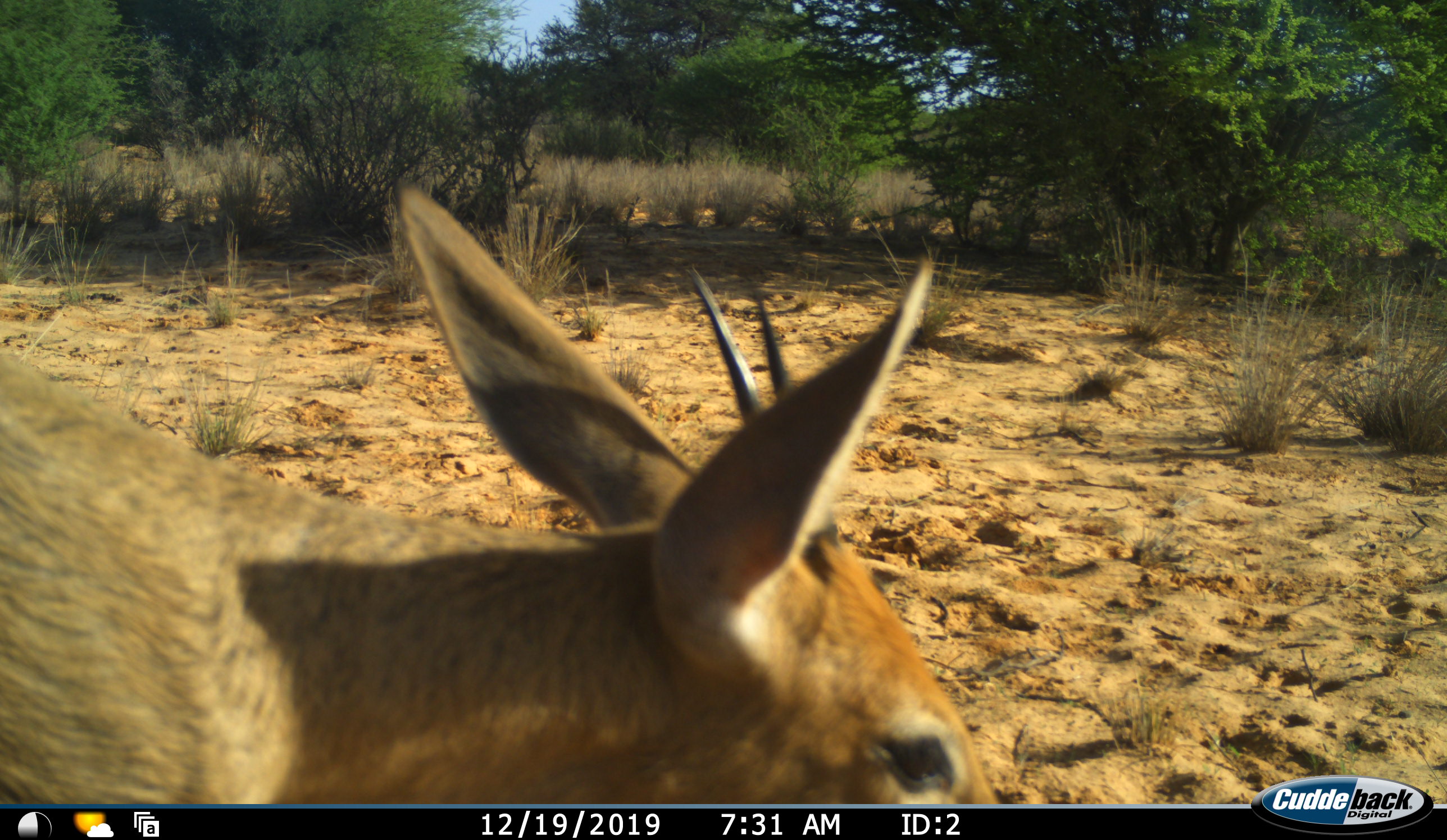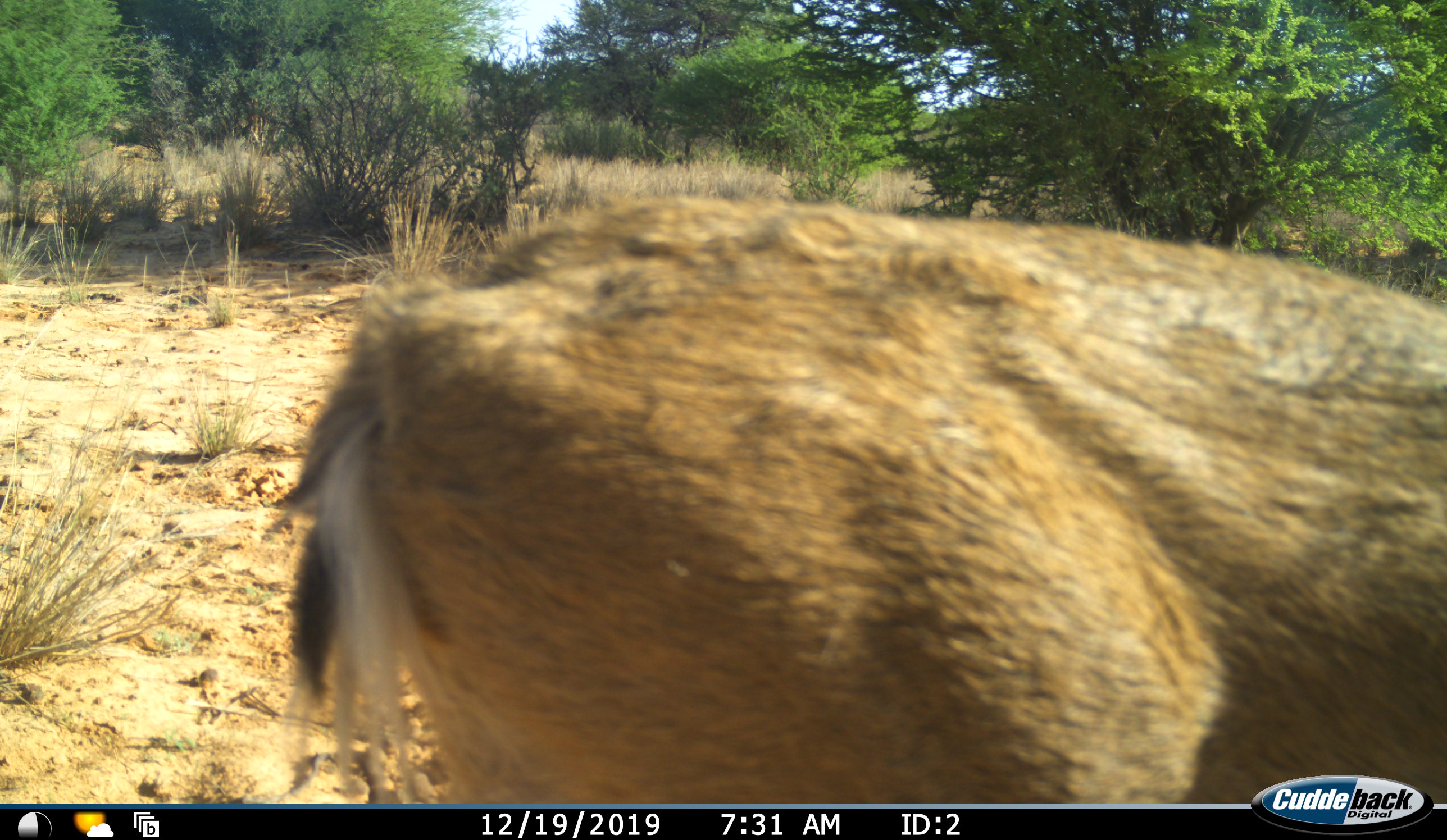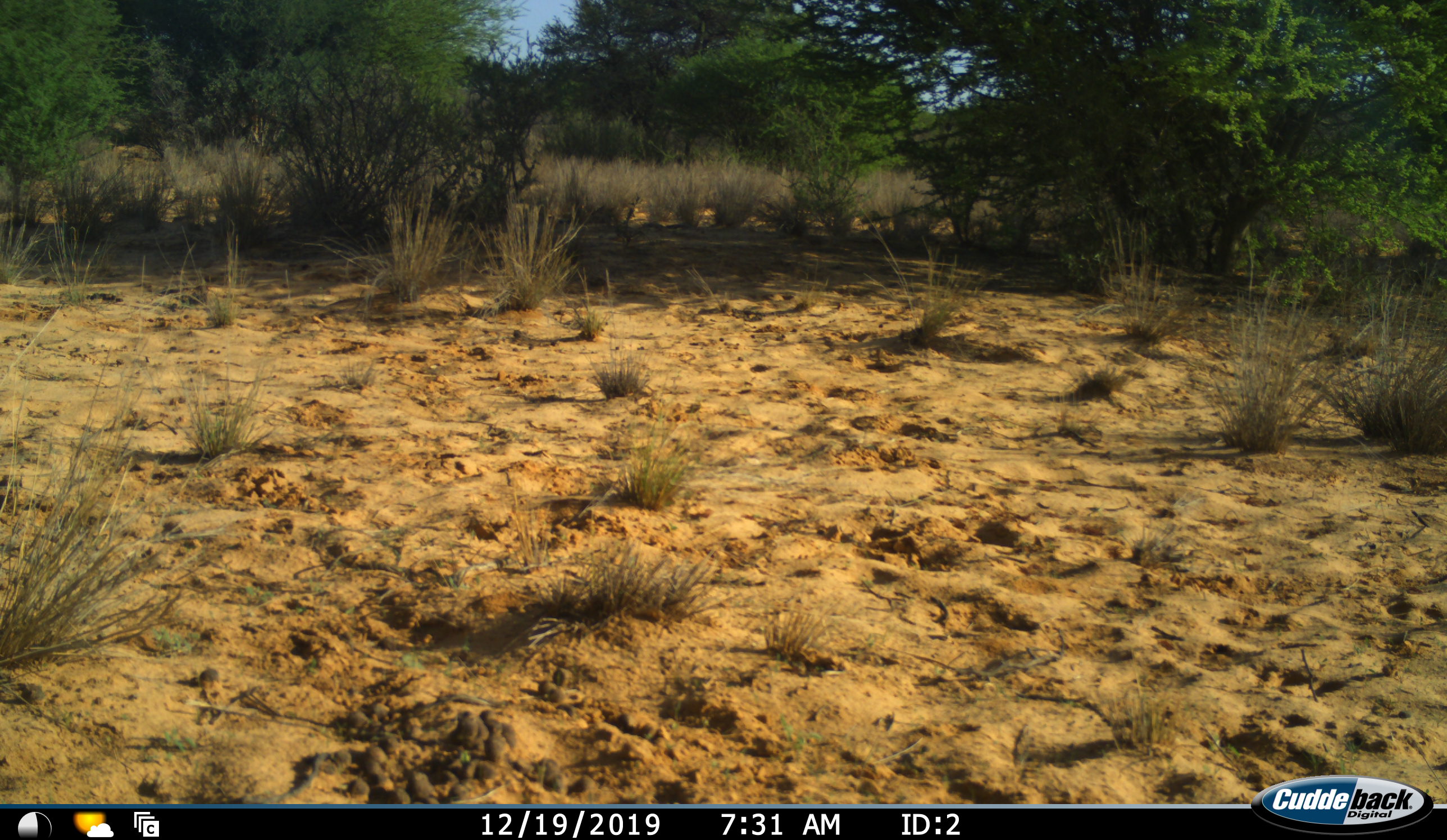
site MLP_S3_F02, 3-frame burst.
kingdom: Animalia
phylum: Chordata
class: Mammalia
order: Artiodactyla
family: Bovidae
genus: Sylvicapra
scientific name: Sylvicapra grimmia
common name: common duiker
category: duikercommongrey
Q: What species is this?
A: Duikercommongrey (common duiker) (Sylvicapra grimmia).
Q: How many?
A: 1.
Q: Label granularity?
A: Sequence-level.